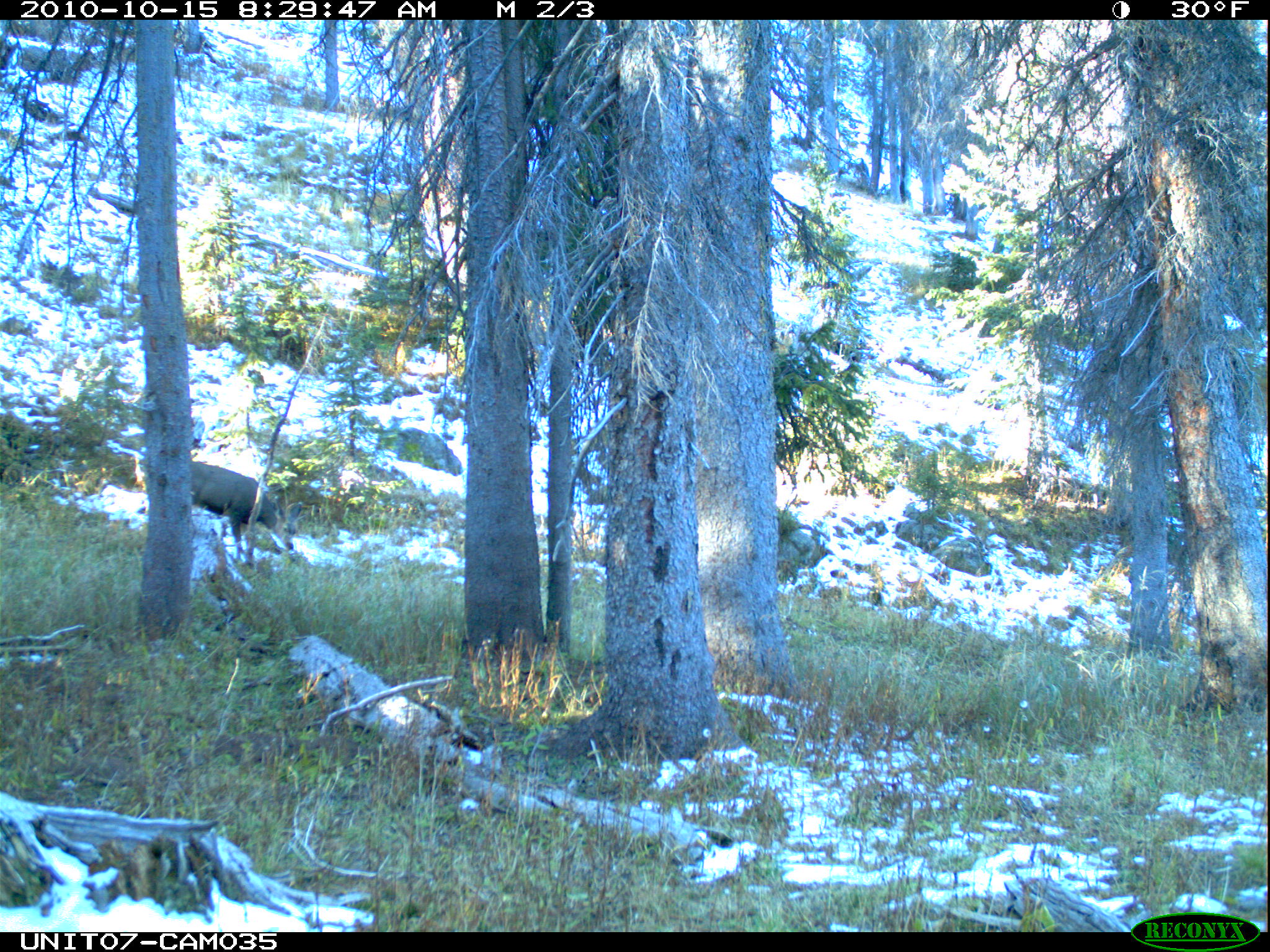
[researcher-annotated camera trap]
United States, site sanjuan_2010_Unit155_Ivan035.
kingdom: Animalia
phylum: Chordata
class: Mammalia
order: Artiodactyla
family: Cervidae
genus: Odocoileus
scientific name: Odocoileus hemionus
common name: mule deer